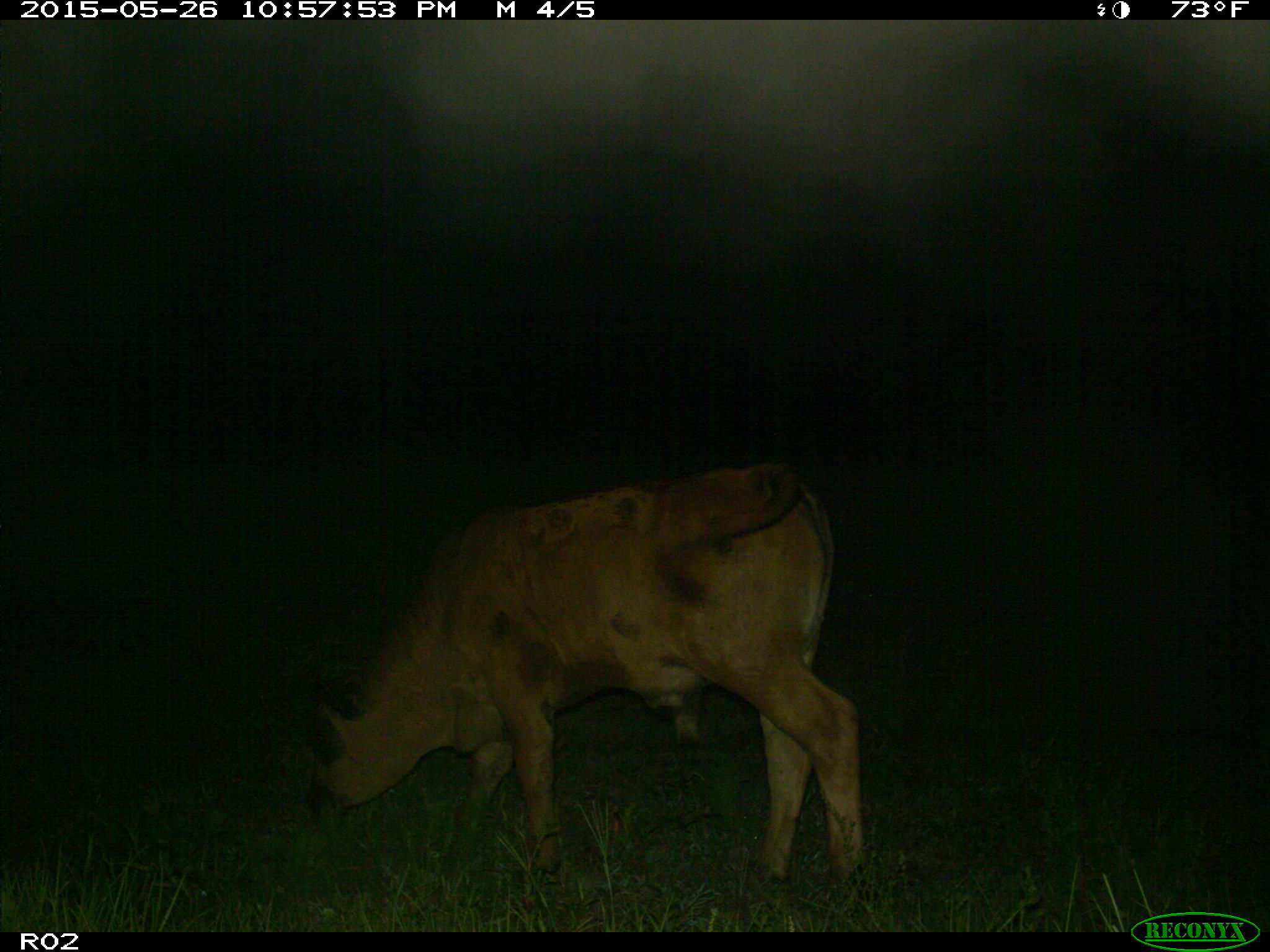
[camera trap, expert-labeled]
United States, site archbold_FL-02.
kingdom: Animalia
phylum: Chordata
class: Mammalia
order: Artiodactyla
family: Bovidae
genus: Bos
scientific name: Bos taurus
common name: domestic cow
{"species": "Bos taurus (domestic cow)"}